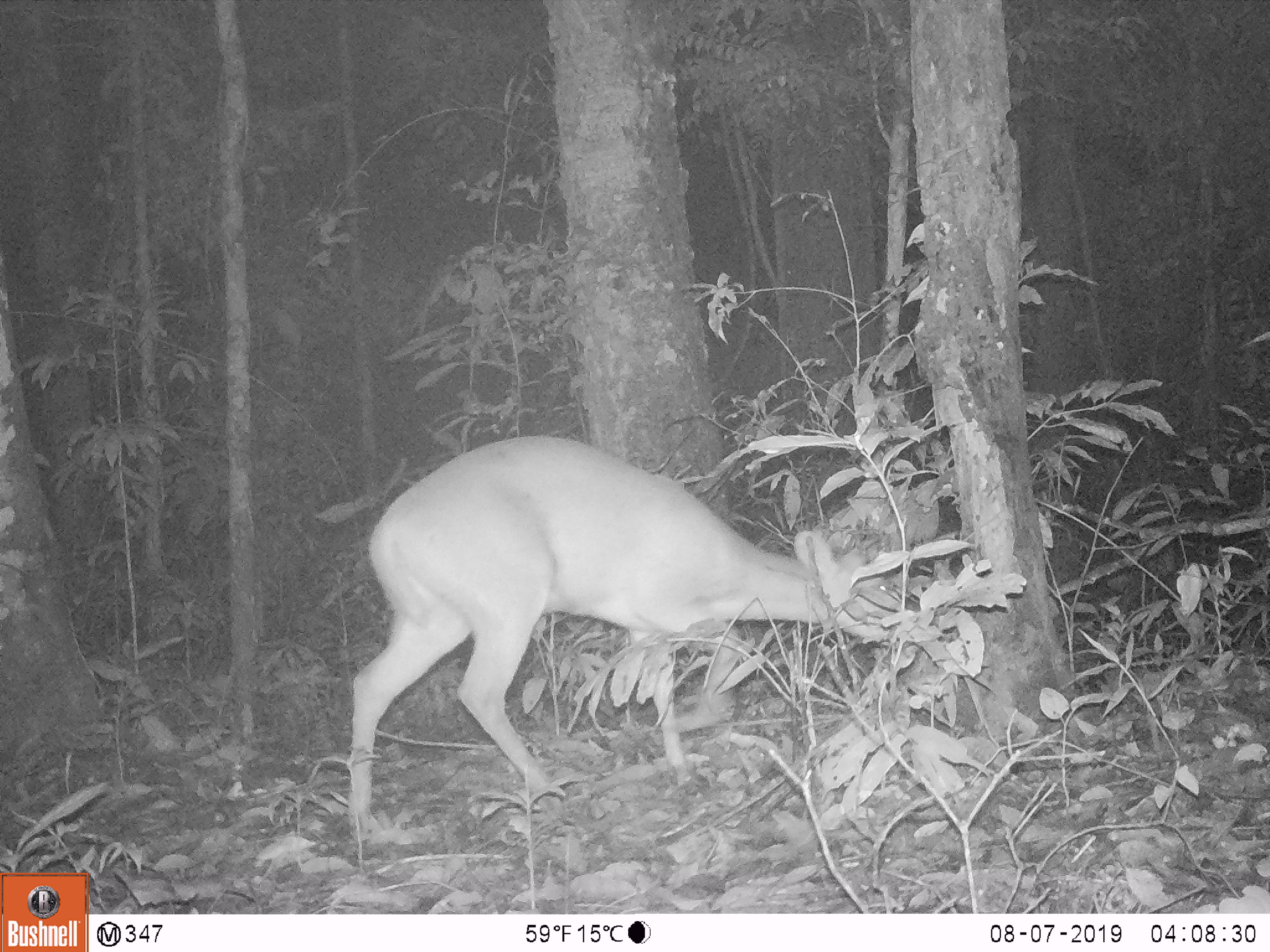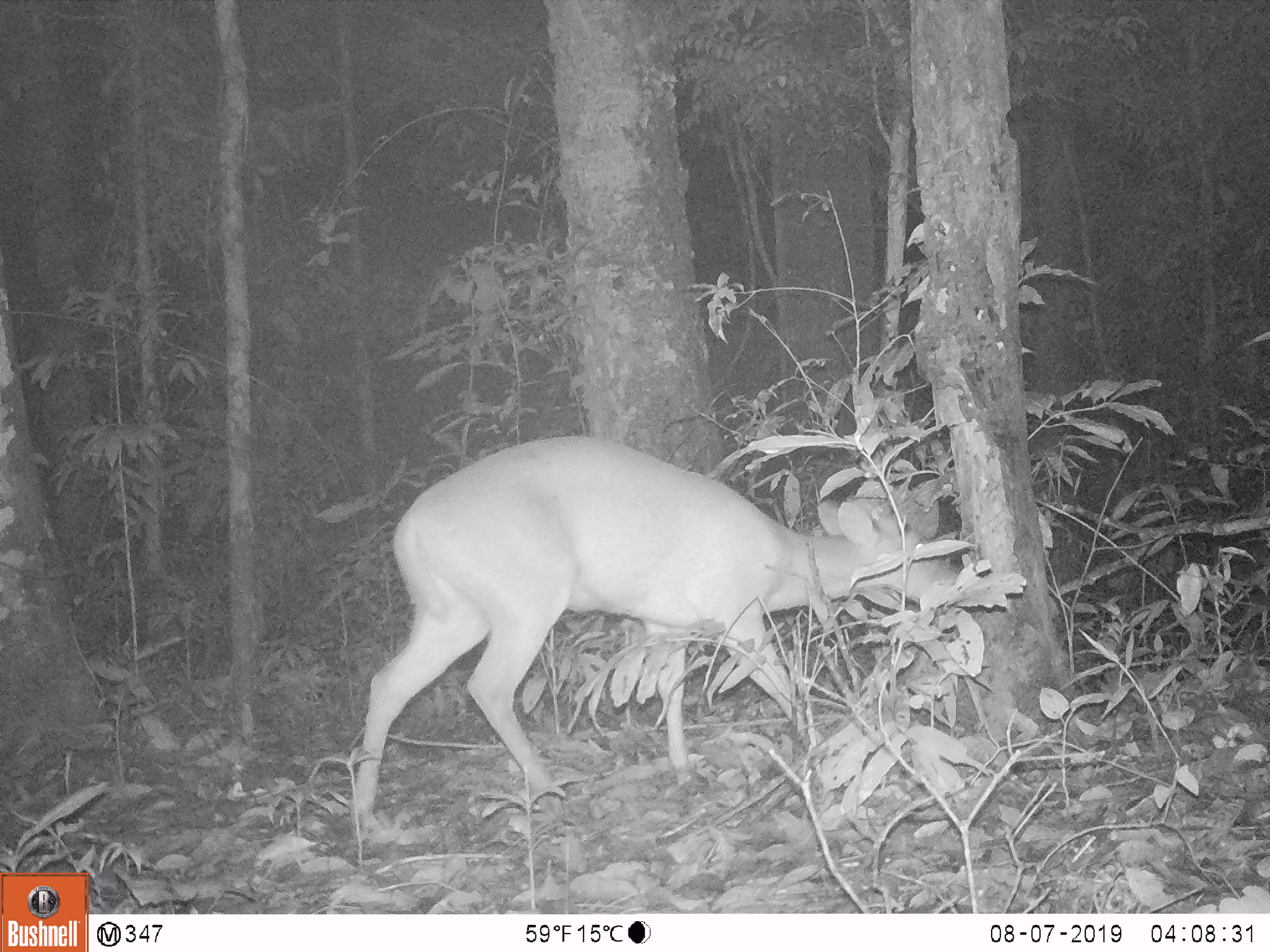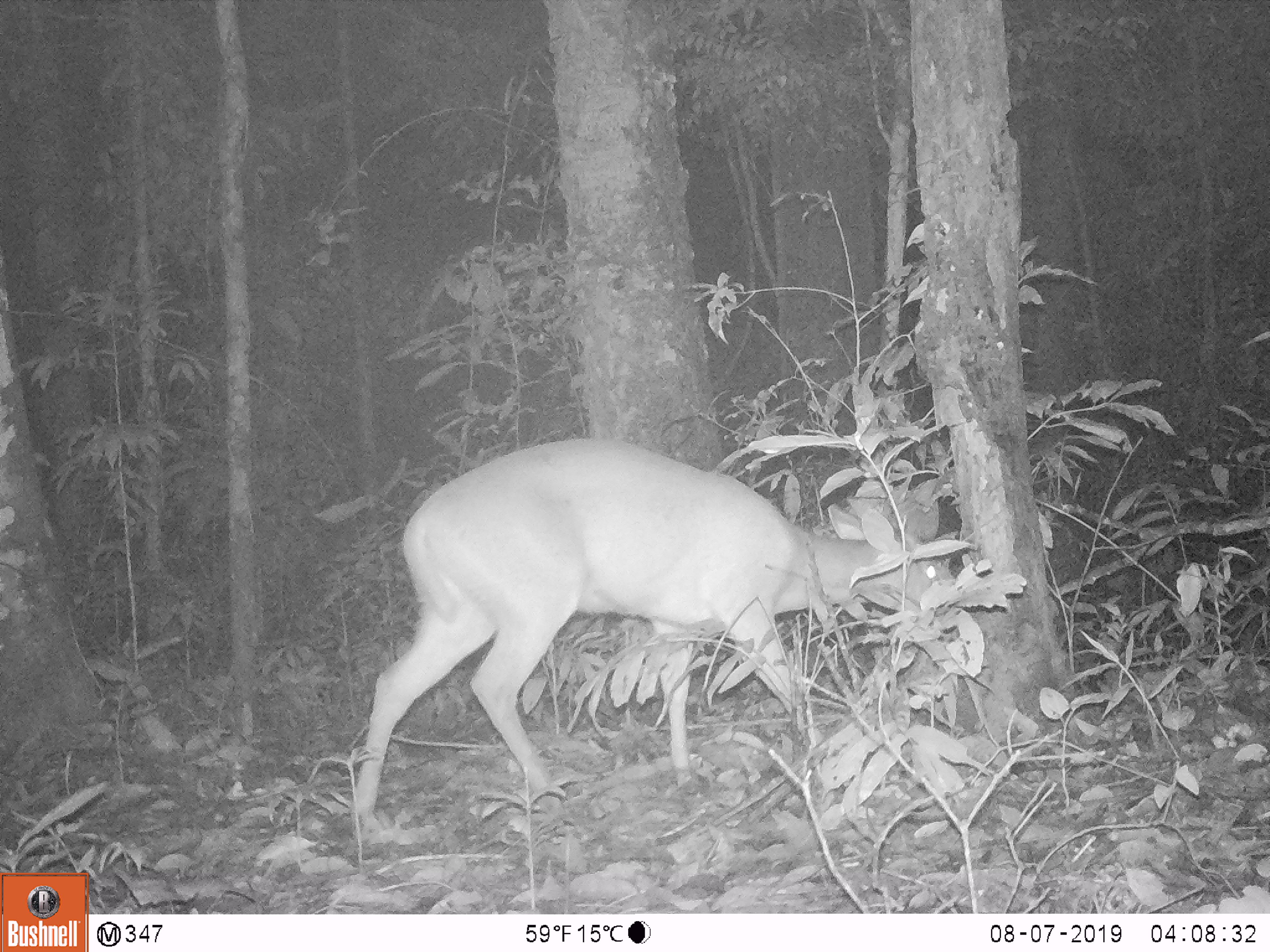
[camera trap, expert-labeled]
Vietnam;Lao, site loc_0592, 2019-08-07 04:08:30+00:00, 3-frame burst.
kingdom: Animalia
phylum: Chordata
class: Mammalia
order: Artiodactyla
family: Cervidae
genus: Muntiacus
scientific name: Muntiacus muntjak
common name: red muntjac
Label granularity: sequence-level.